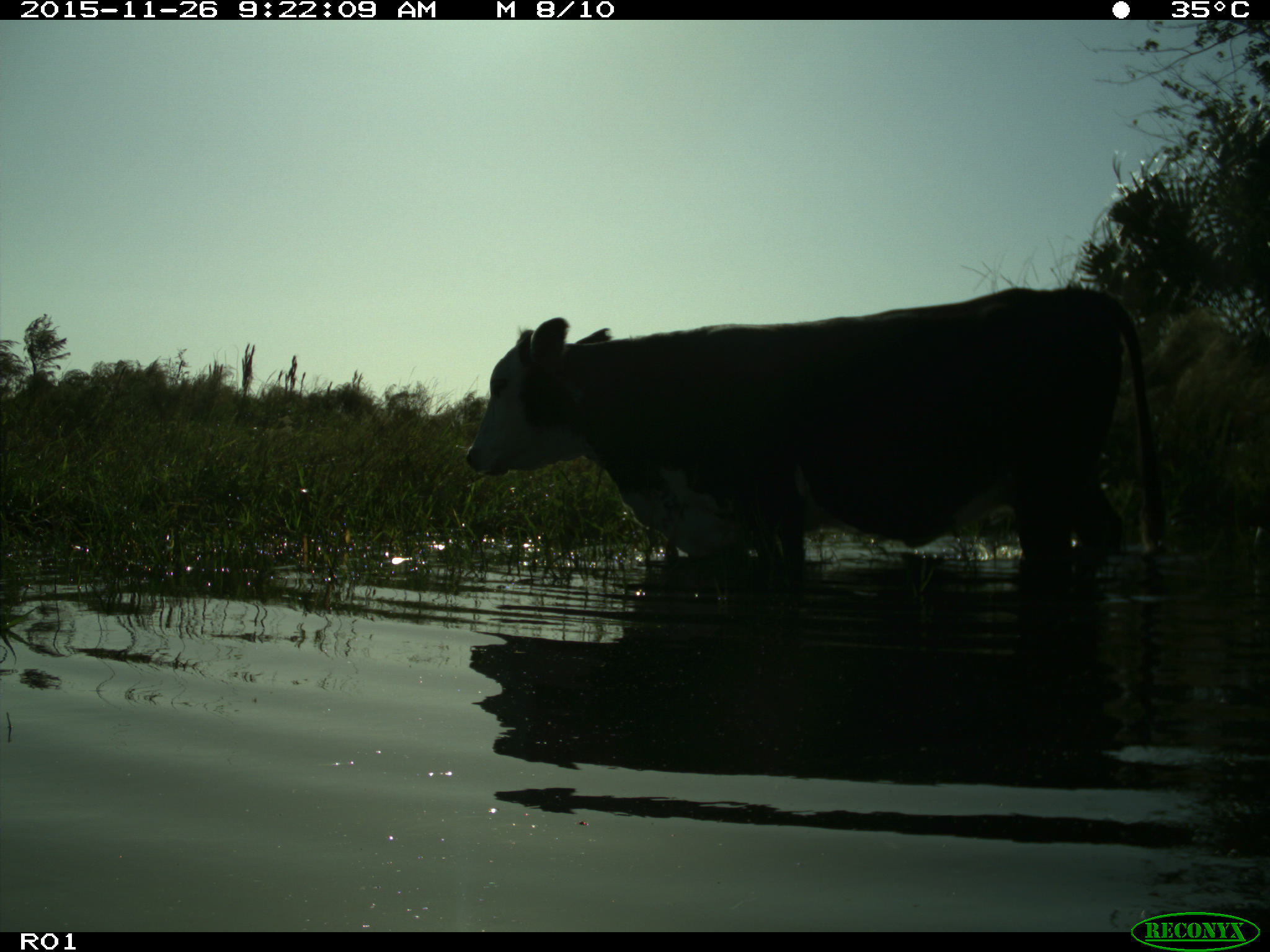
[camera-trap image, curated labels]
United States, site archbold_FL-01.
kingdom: Animalia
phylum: Chordata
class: Mammalia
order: Artiodactyla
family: Bovidae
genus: Bos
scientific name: Bos taurus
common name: domestic cow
Bos taurus (domestic cow).